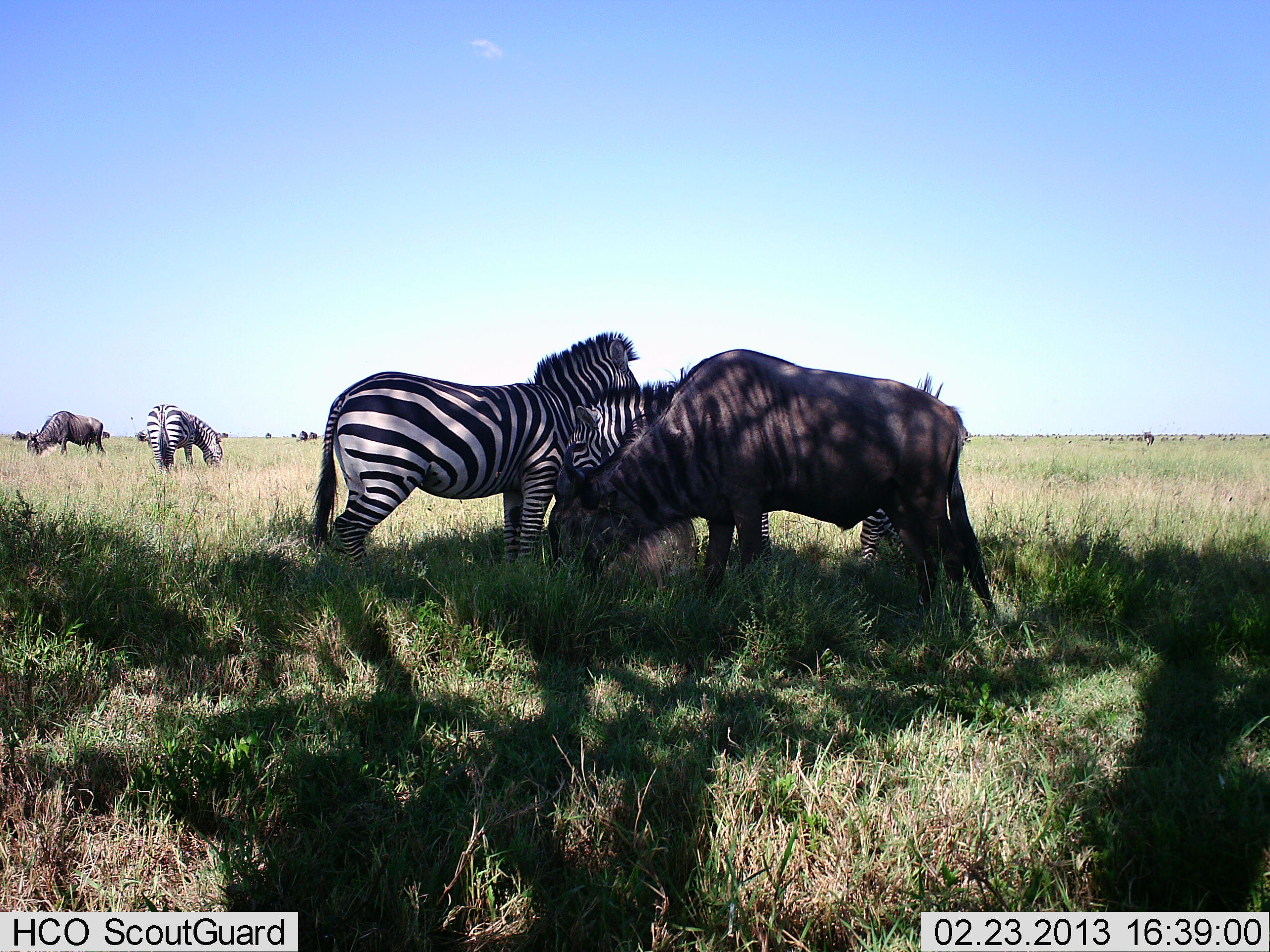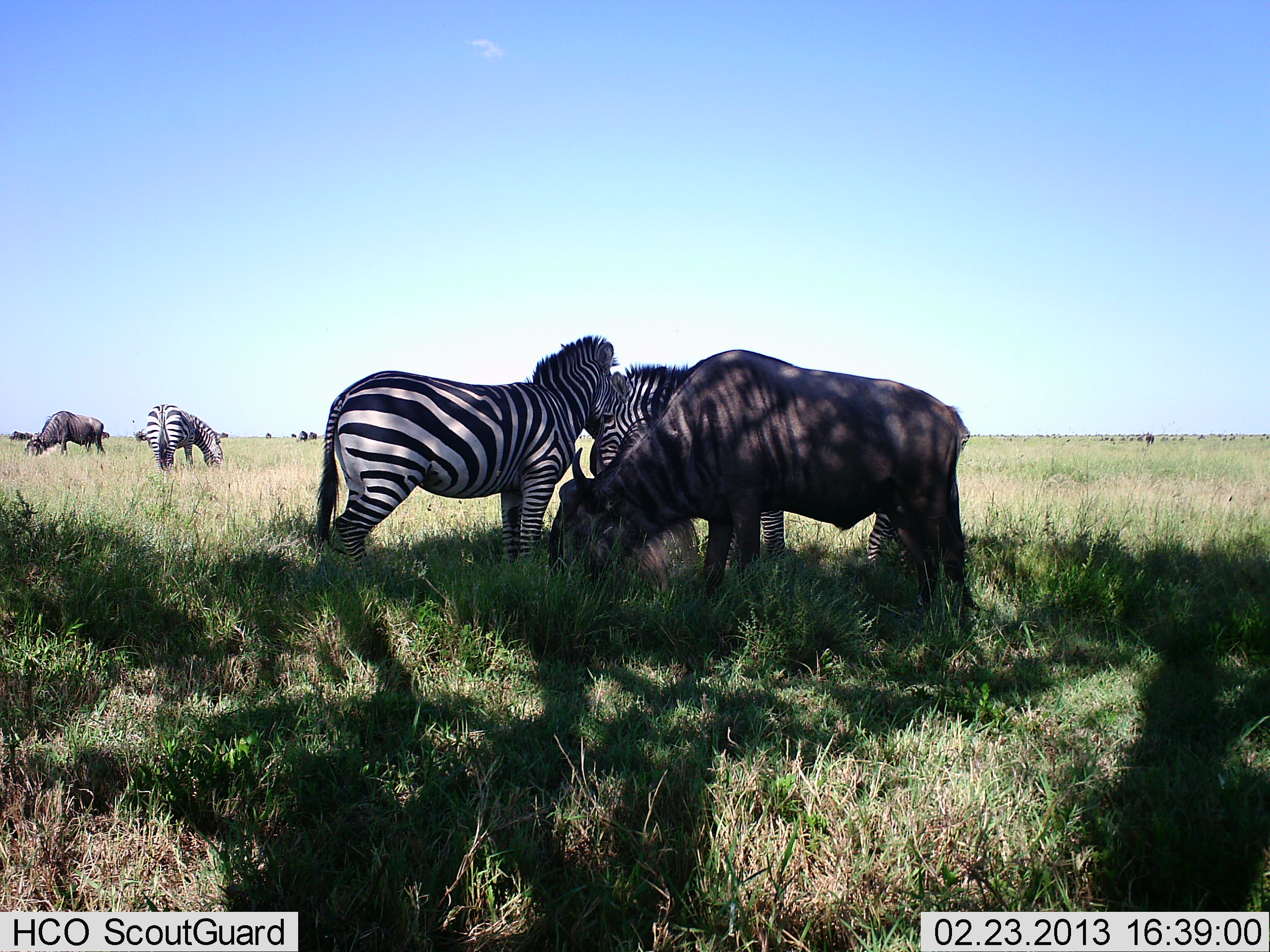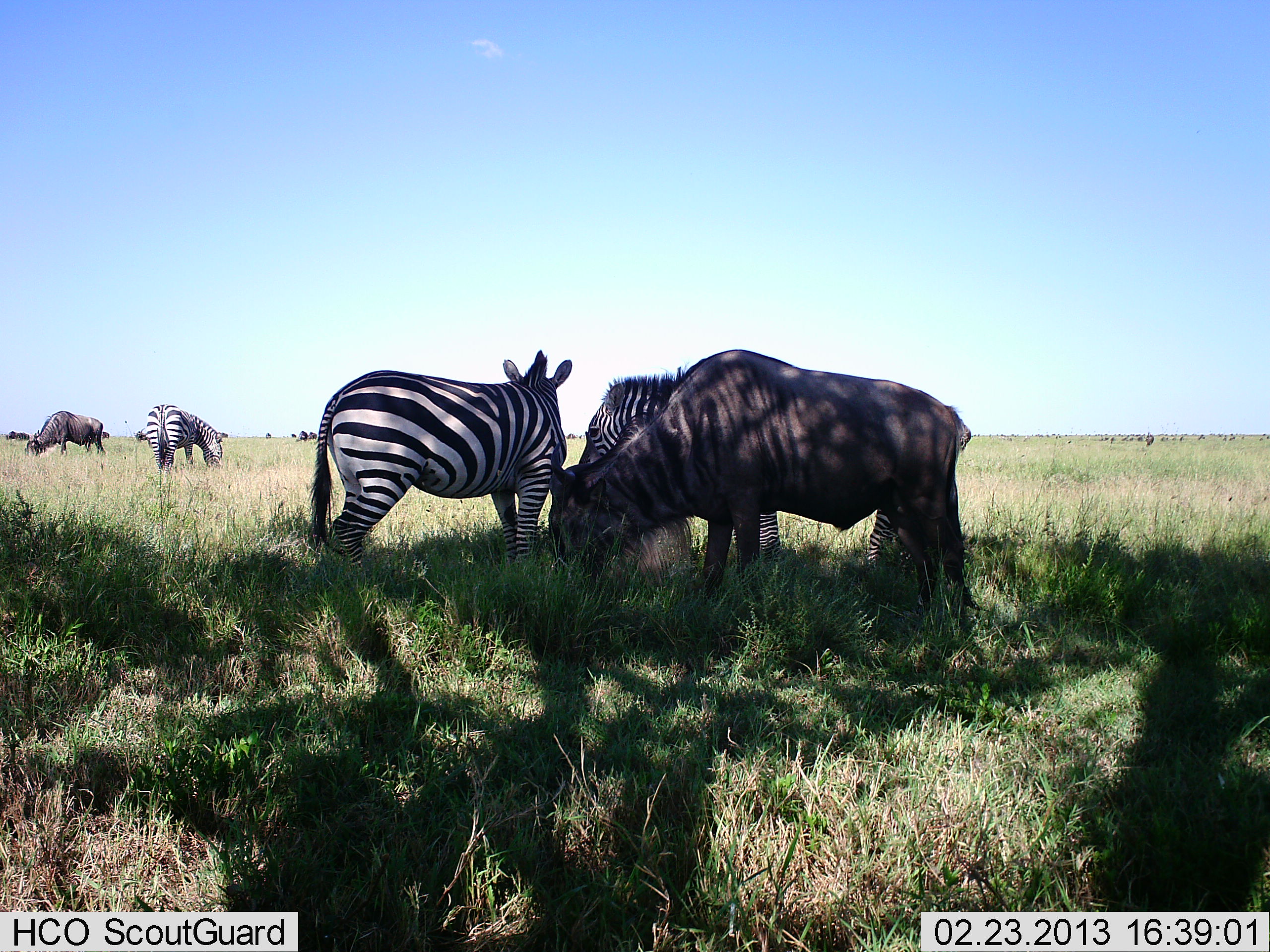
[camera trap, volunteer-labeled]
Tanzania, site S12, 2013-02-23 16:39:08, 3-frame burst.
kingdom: Animalia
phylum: Chordata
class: Mammalia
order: Artiodactyla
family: Bovidae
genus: Connochaetes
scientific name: Connochaetes taurinus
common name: blue wildebeest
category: wildebeest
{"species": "wildebeest (blue wildebeest) (Connochaetes taurinus)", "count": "3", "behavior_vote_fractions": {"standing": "25%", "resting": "10%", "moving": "0%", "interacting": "0%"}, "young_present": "0%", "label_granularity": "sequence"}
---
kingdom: Animalia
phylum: Chordata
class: Mammalia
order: Perissodactyla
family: Equidae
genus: Equus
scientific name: Equus quagga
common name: plains zebra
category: zebra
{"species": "zebra (plains zebra) (Equus quagga)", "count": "3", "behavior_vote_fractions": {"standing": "68%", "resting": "0%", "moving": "9%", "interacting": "32%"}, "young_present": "5%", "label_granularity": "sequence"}